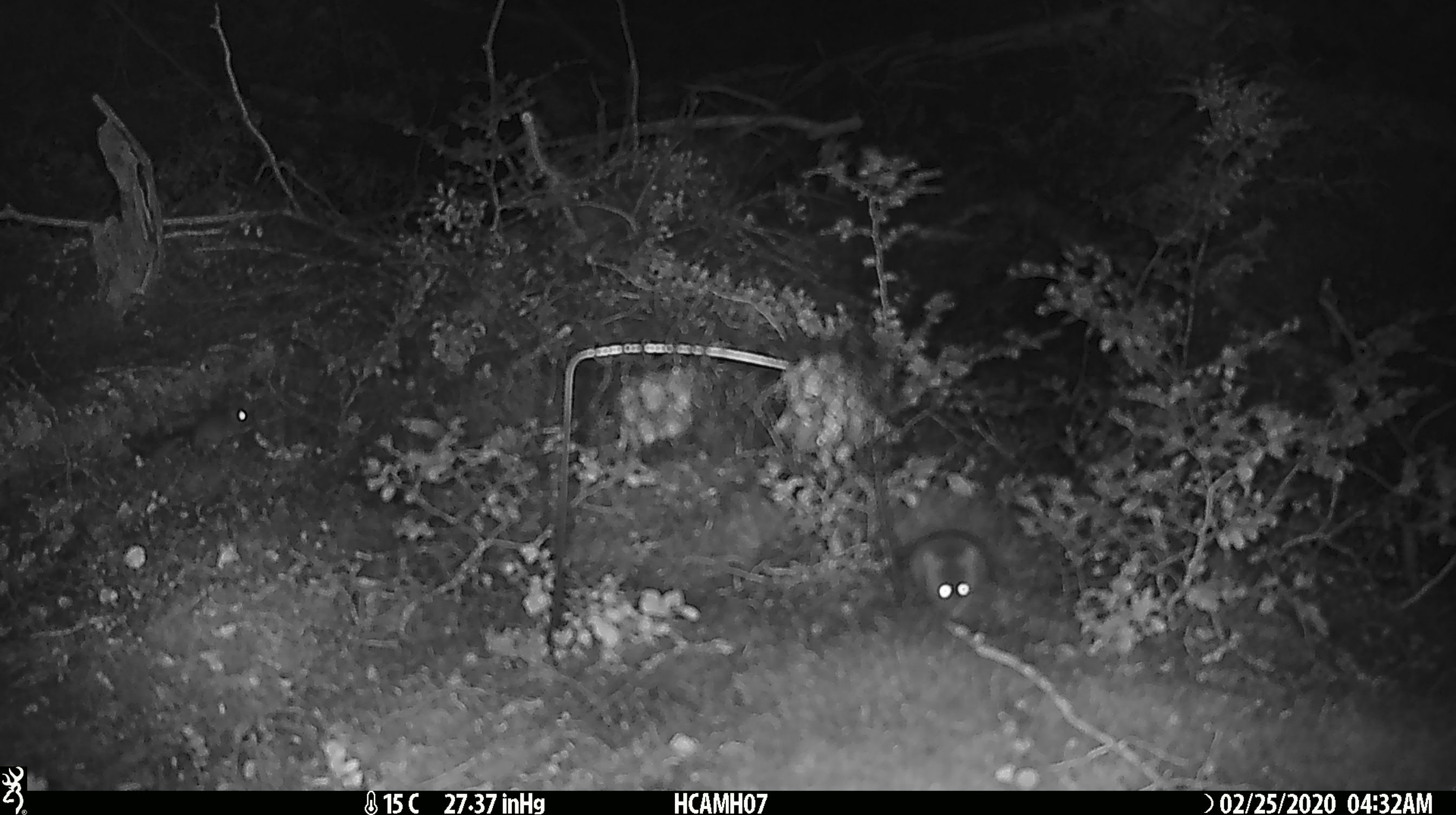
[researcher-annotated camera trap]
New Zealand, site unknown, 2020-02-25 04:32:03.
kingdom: Animalia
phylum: Chordata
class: Mammalia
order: Rodentia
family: Muridae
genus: Mus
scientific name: Mus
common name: mouse